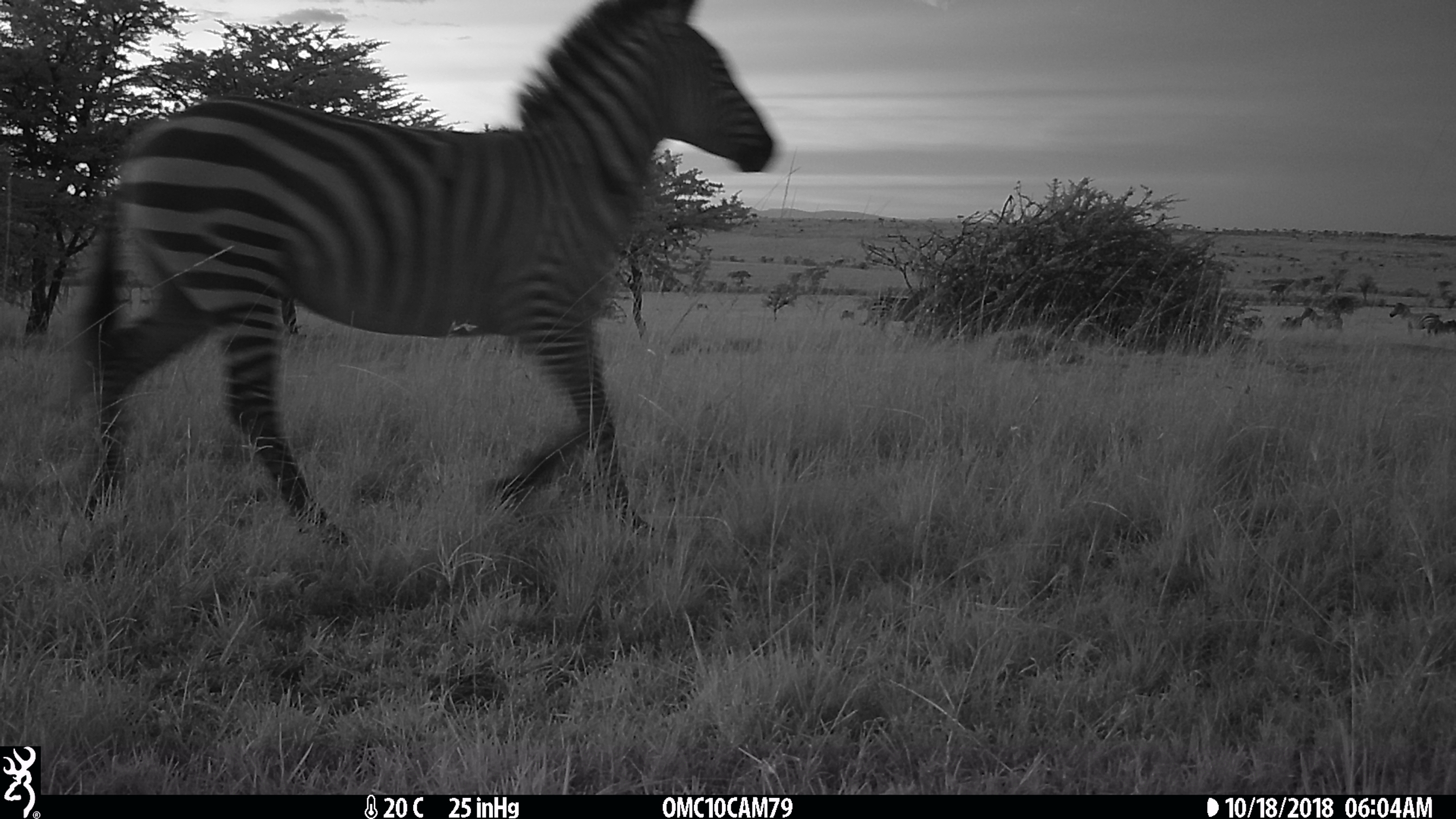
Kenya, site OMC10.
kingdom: Animalia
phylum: Chordata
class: Mammalia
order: Perissodactyla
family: Equidae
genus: Equus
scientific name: Equus quagga burchellii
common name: burchell's zebra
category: zebra